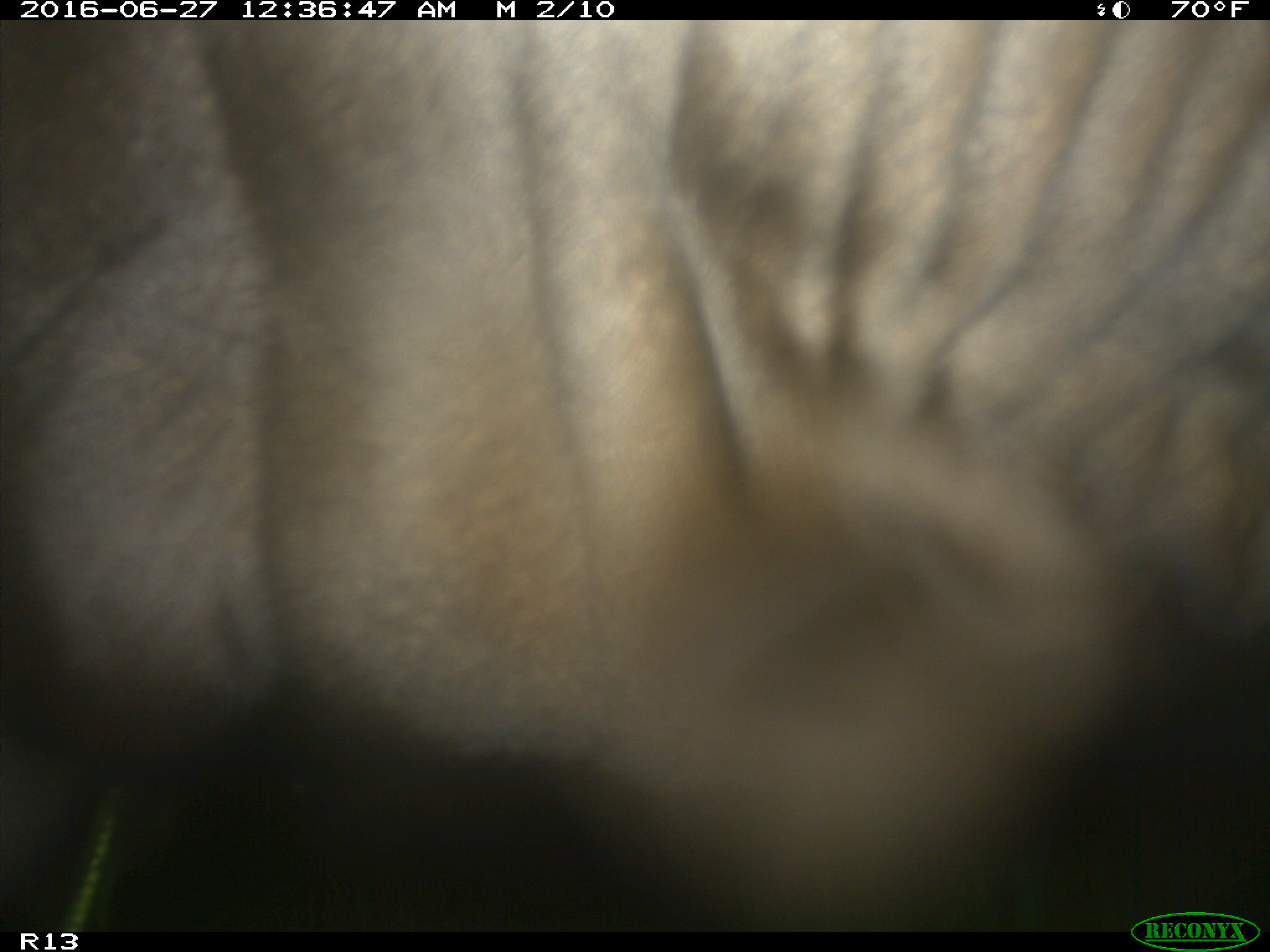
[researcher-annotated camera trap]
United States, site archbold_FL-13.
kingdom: Animalia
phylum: Chordata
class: Mammalia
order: Artiodactyla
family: Bovidae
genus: Bos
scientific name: Bos taurus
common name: domestic cow